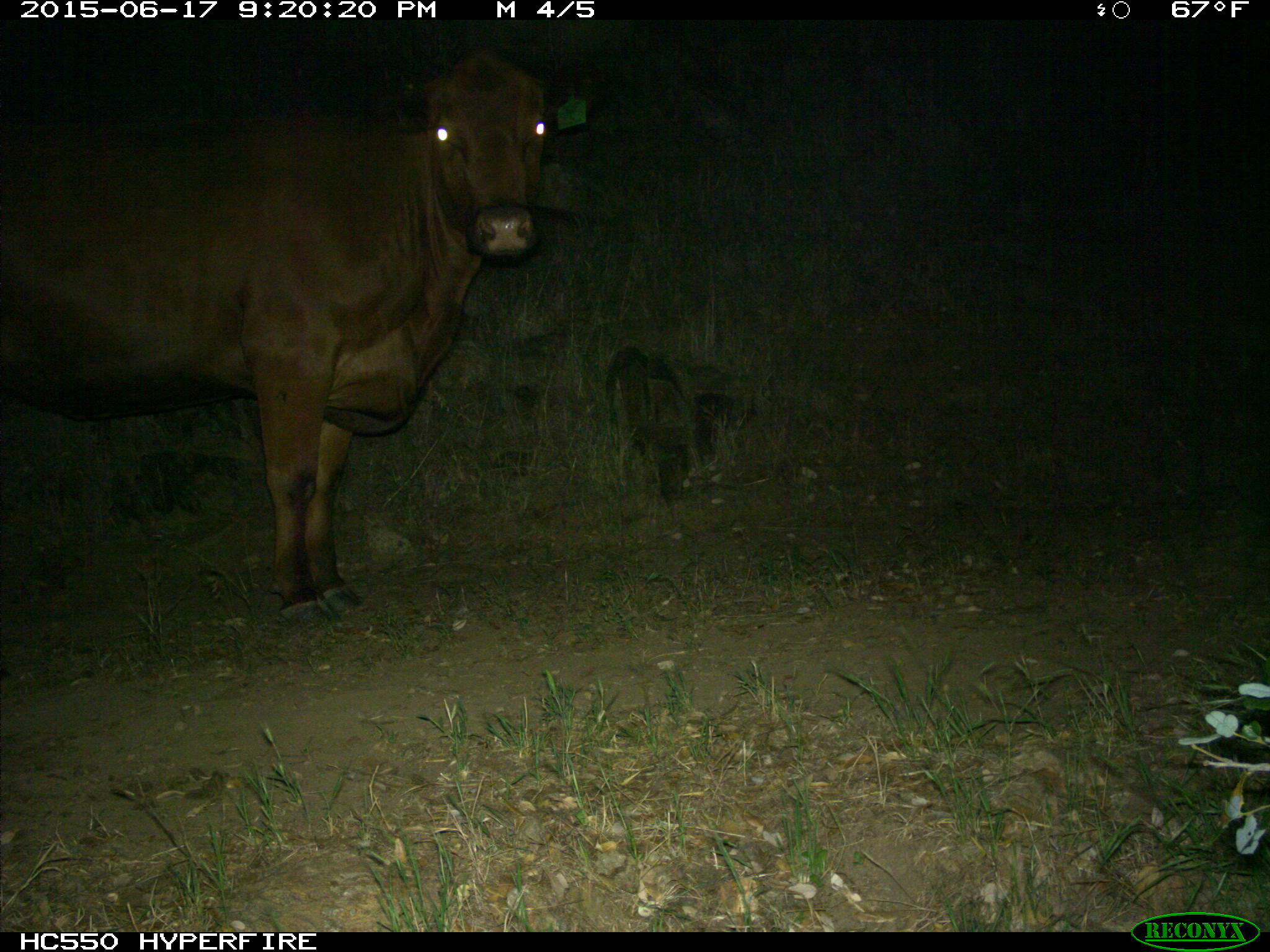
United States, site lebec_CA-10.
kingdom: Animalia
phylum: Chordata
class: Mammalia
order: Artiodactyla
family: Bovidae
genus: Bos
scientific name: Bos taurus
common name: domestic cow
Bos taurus (domestic cow).